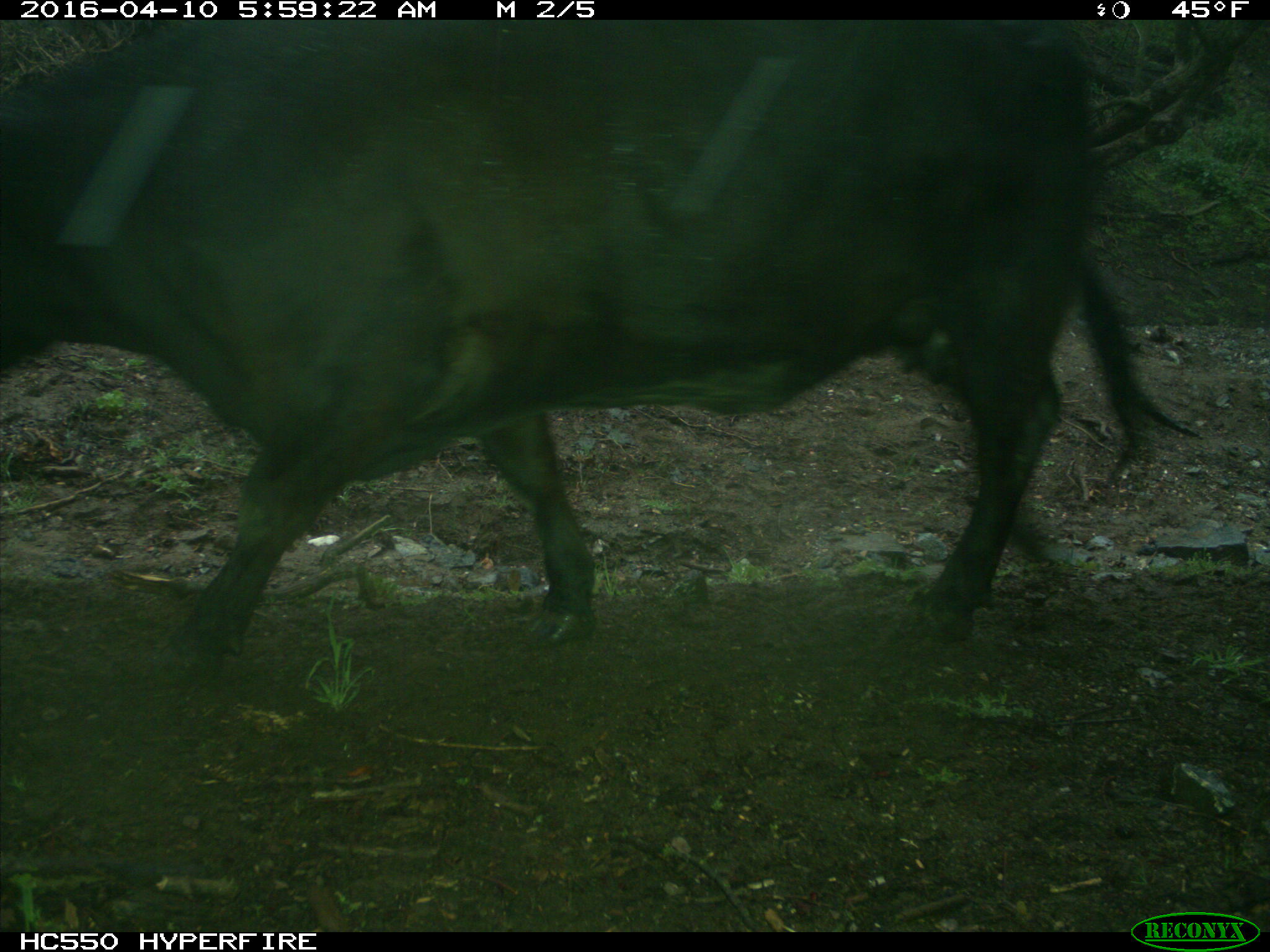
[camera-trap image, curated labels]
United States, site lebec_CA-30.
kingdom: Animalia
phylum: Chordata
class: Mammalia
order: Artiodactyla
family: Bovidae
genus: Bos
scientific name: Bos taurus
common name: domestic cow